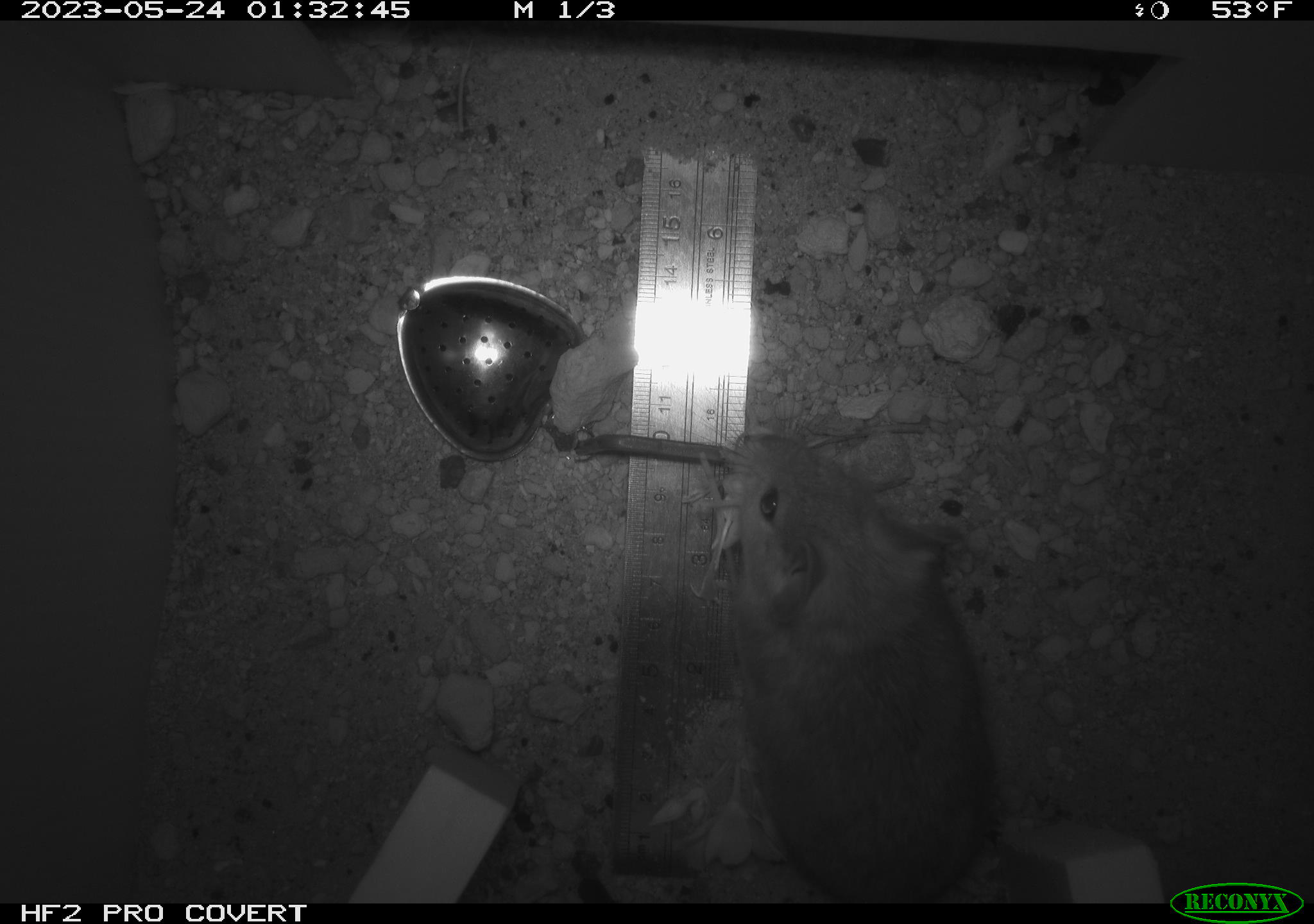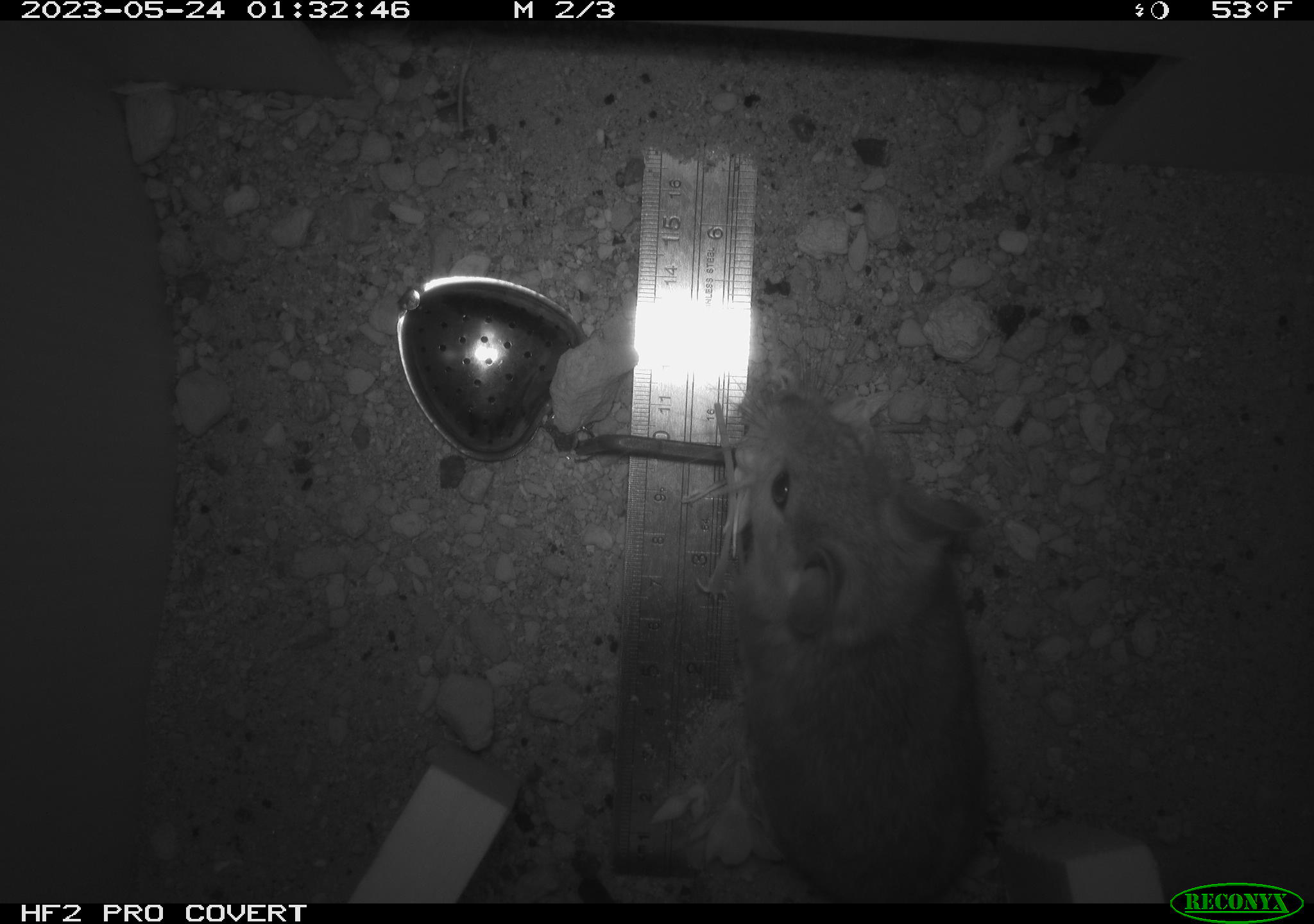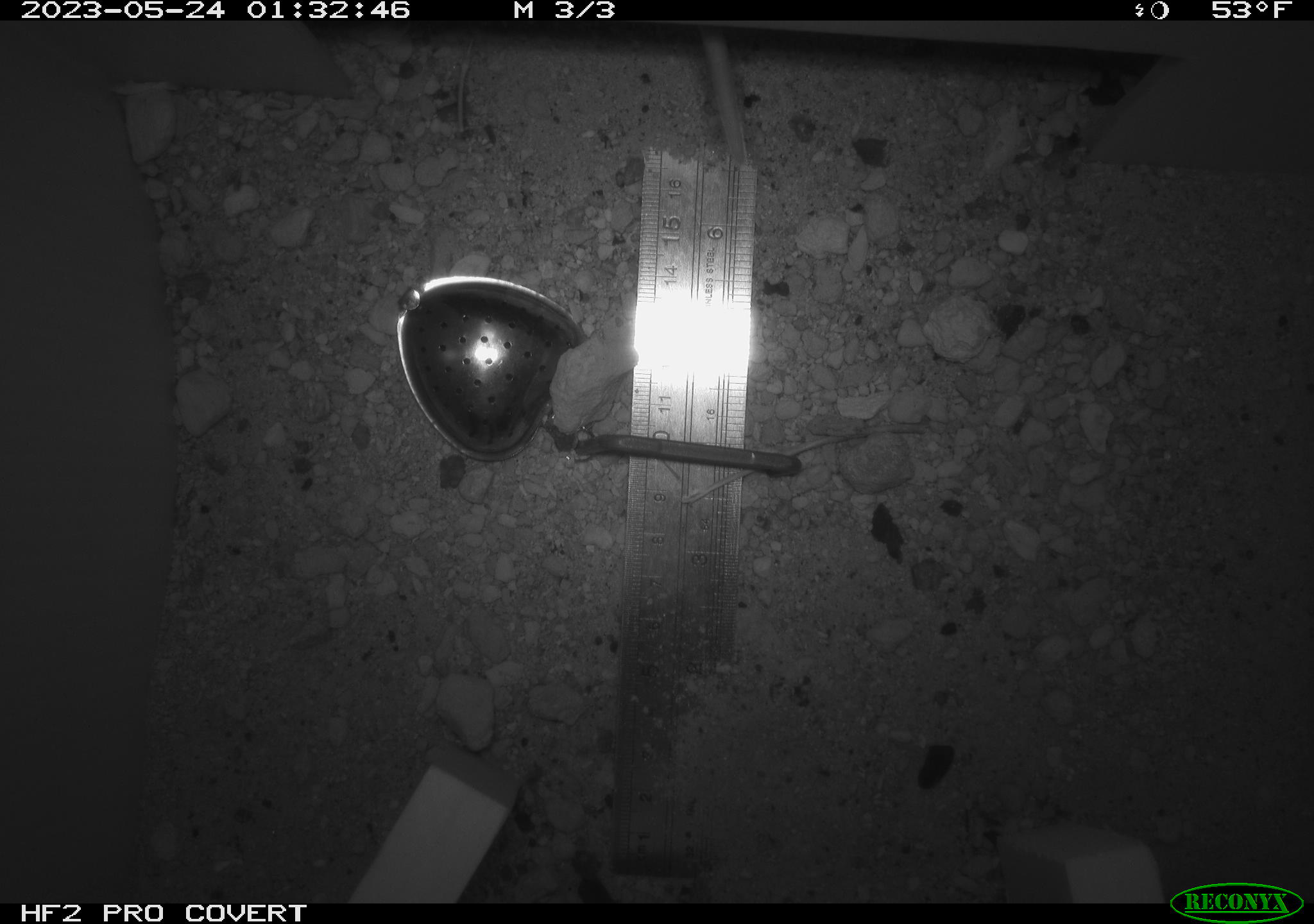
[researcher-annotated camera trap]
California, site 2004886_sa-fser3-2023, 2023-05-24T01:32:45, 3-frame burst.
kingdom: Animalia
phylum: Chordata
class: Mammalia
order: Rodentia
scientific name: Rodentia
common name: mouse species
Mouse species (Rodentia).